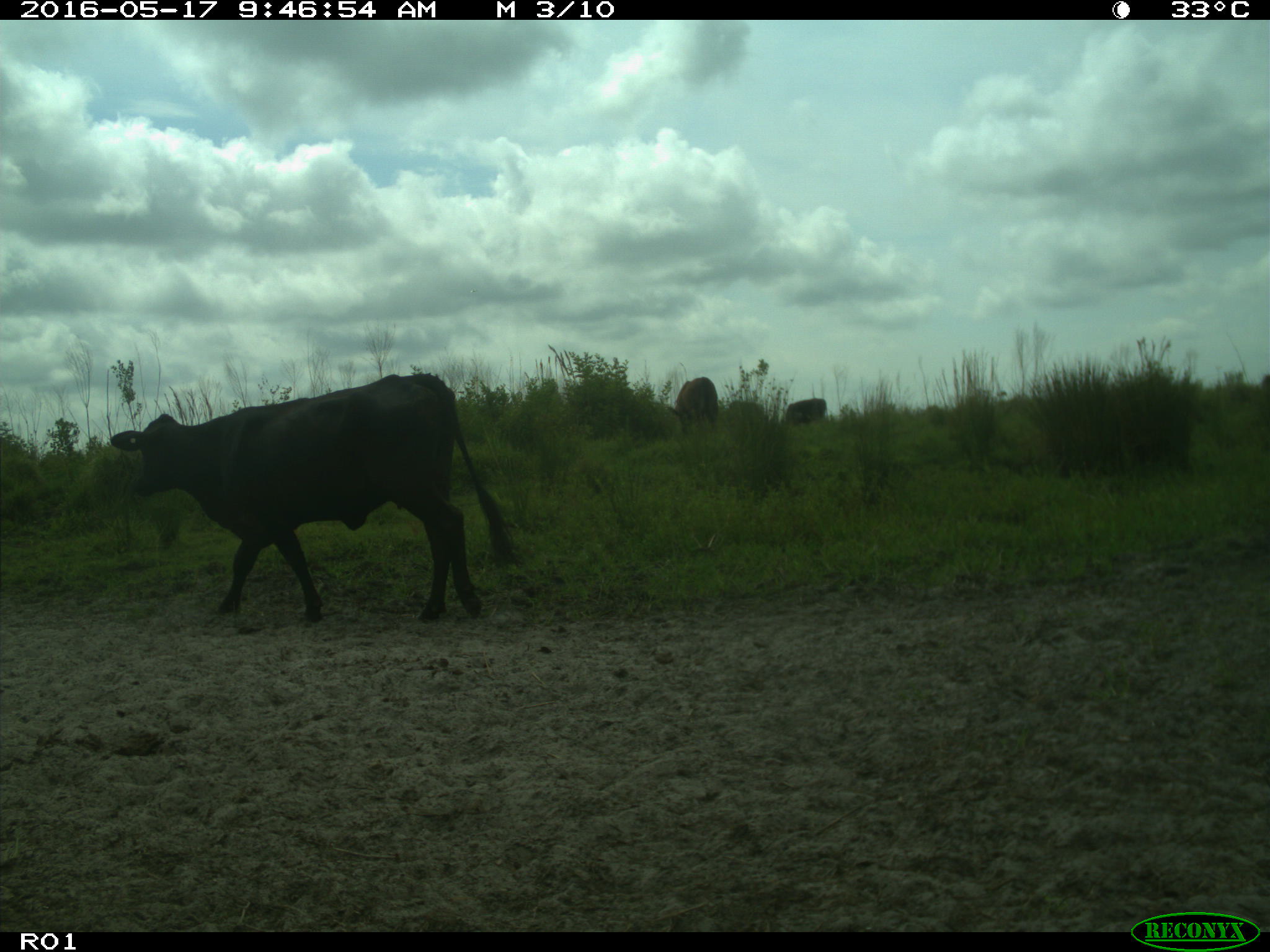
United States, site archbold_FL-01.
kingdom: Animalia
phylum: Chordata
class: Mammalia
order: Artiodactyla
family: Bovidae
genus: Bos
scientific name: Bos taurus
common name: domestic cow